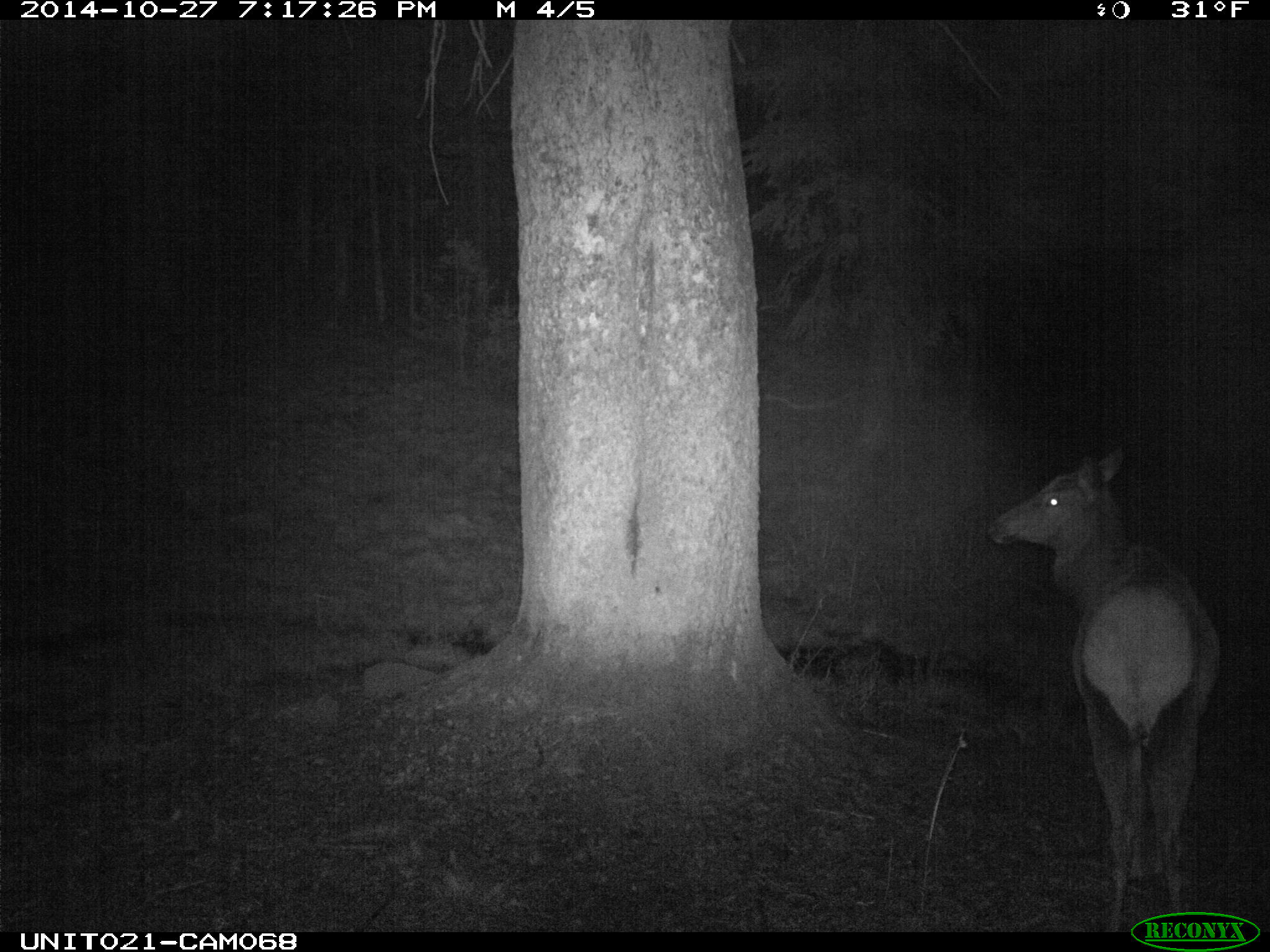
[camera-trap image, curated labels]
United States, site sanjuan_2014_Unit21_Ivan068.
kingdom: Animalia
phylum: Chordata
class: Mammalia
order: Artiodactyla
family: Cervidae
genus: Cervus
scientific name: Cervus elaphus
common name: red deer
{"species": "Cervus elaphus (red deer)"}